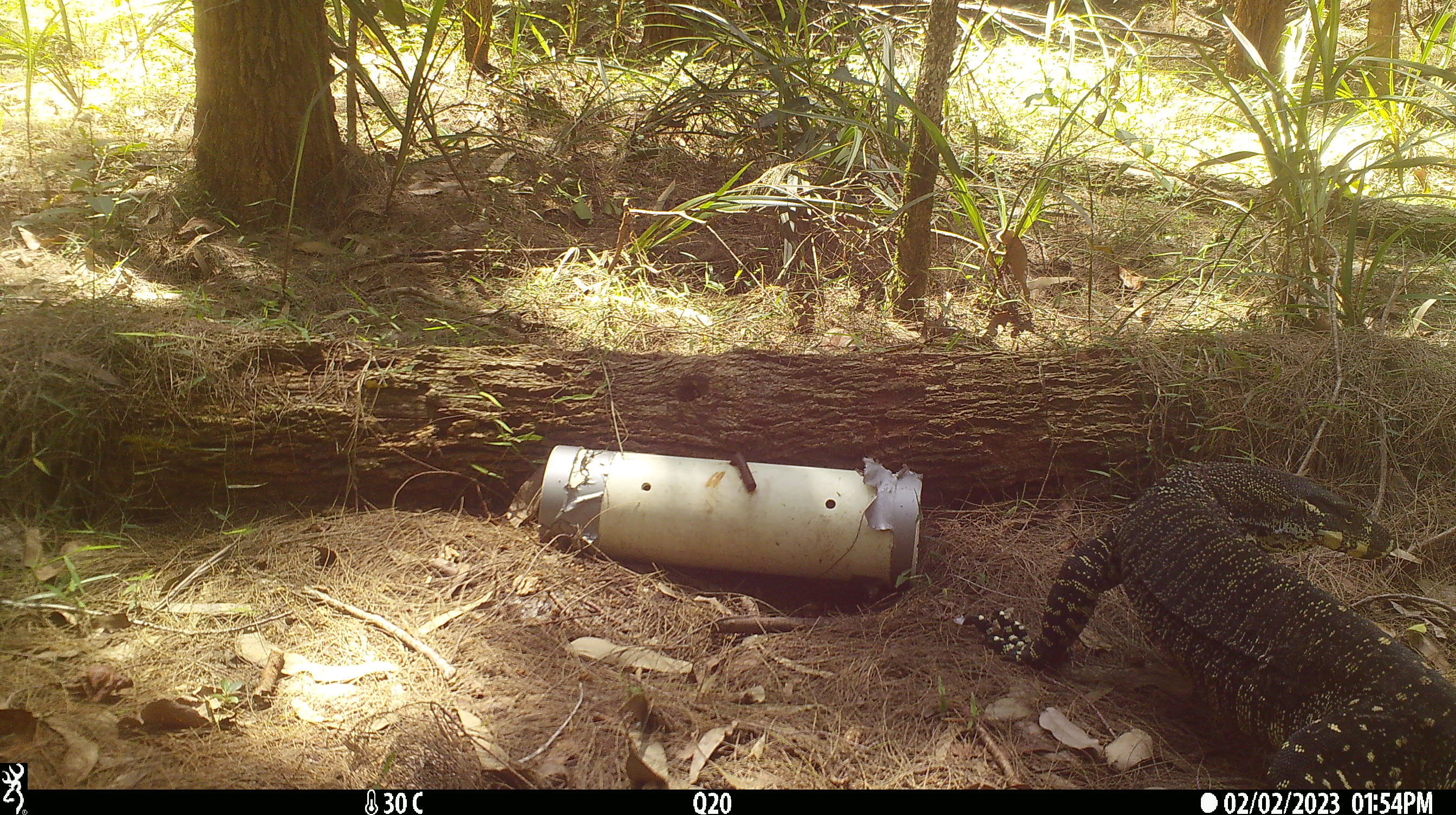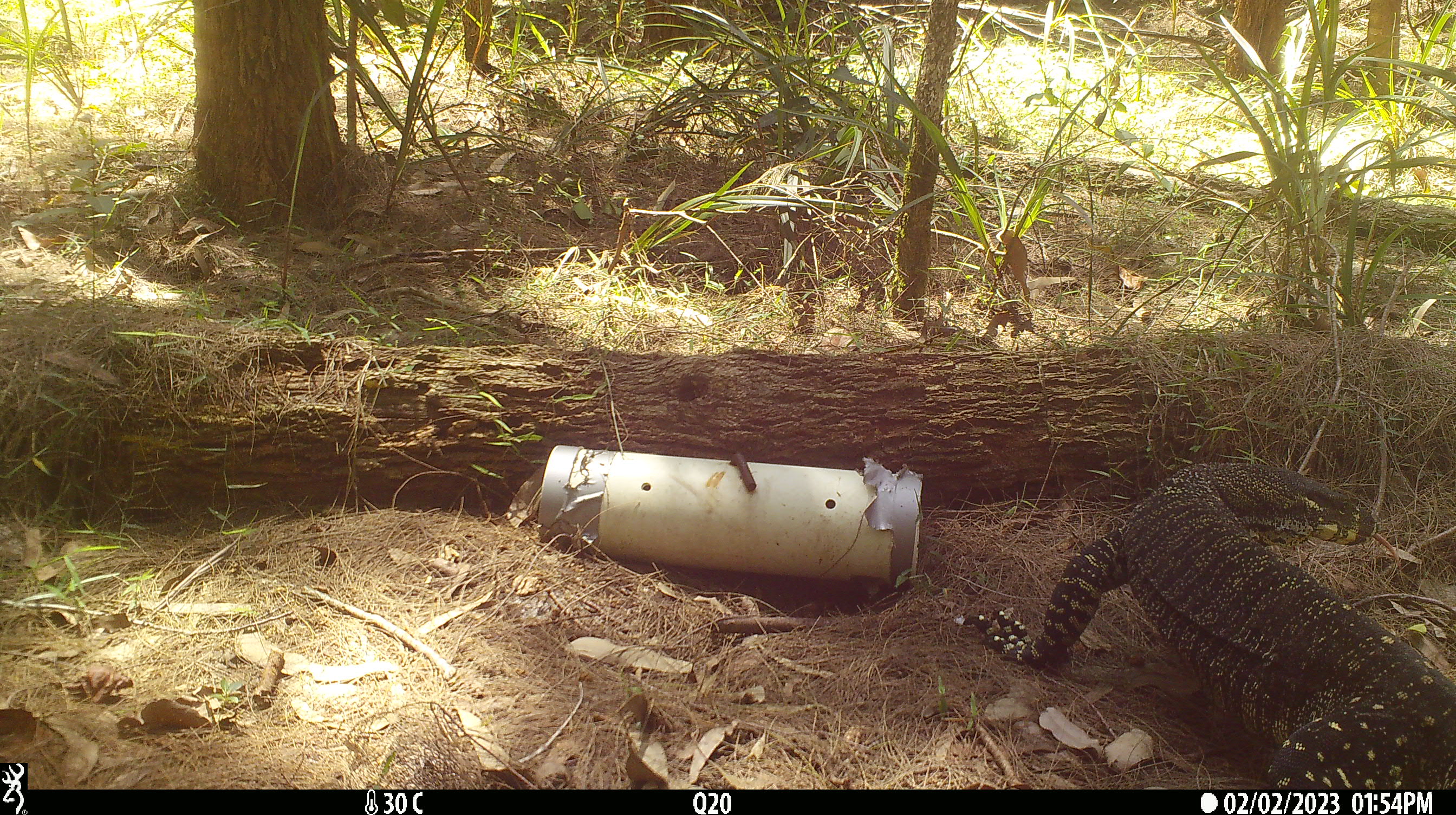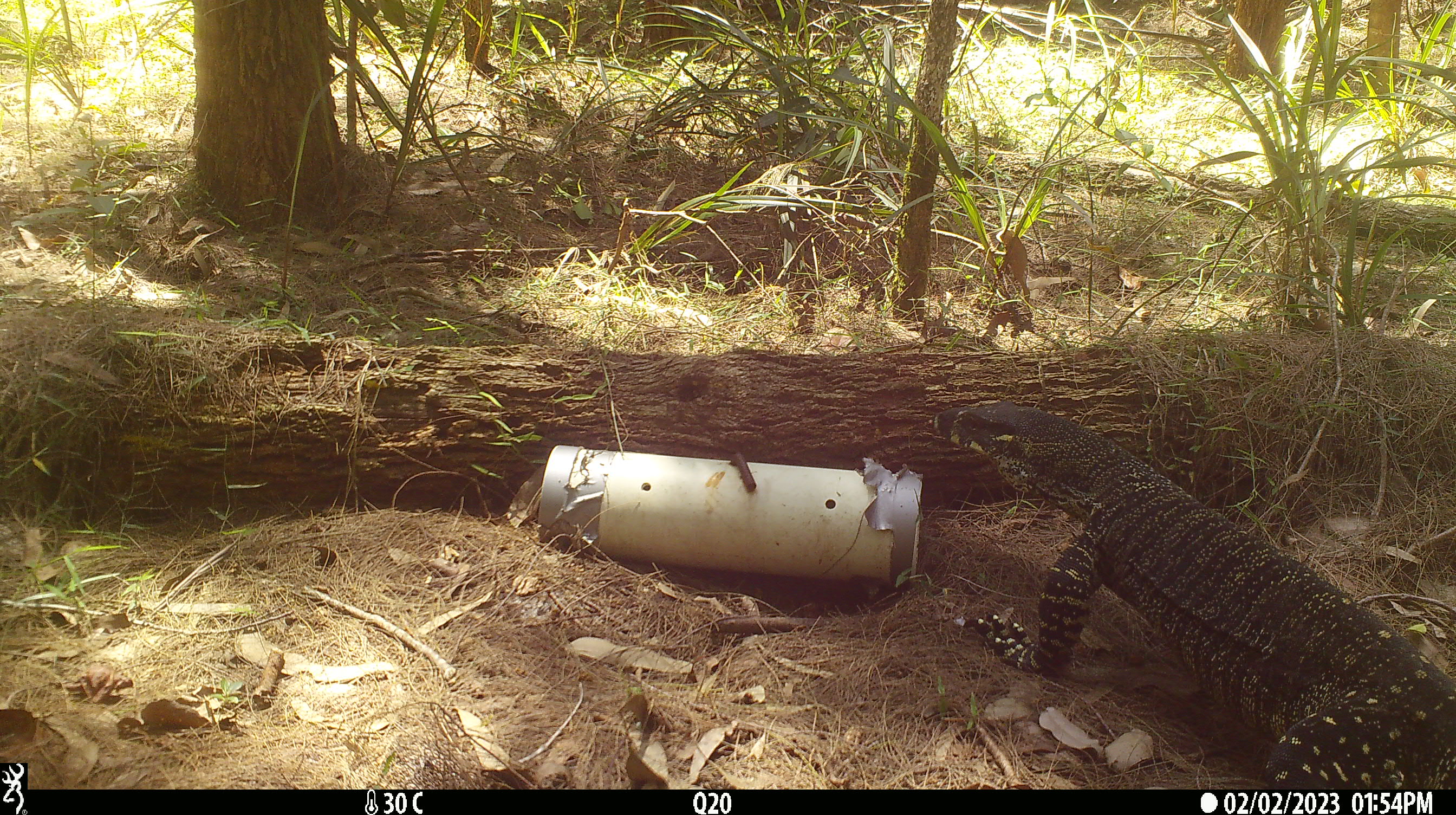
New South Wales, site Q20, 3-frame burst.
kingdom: Animalia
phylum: Chordata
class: Reptilia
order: Squamata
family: Varanidae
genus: Varanus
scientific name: Varanus varius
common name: lace monitor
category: goanna